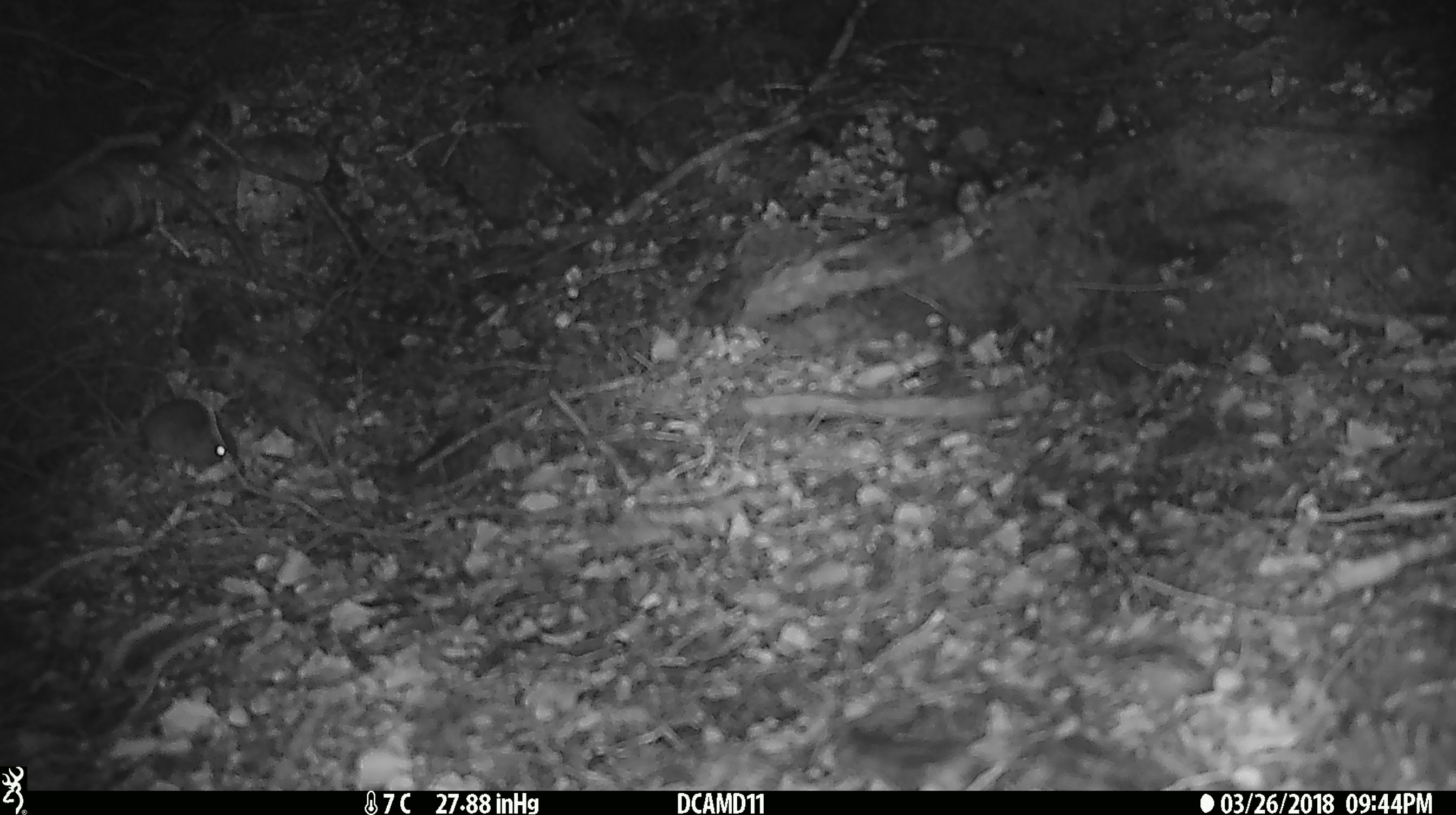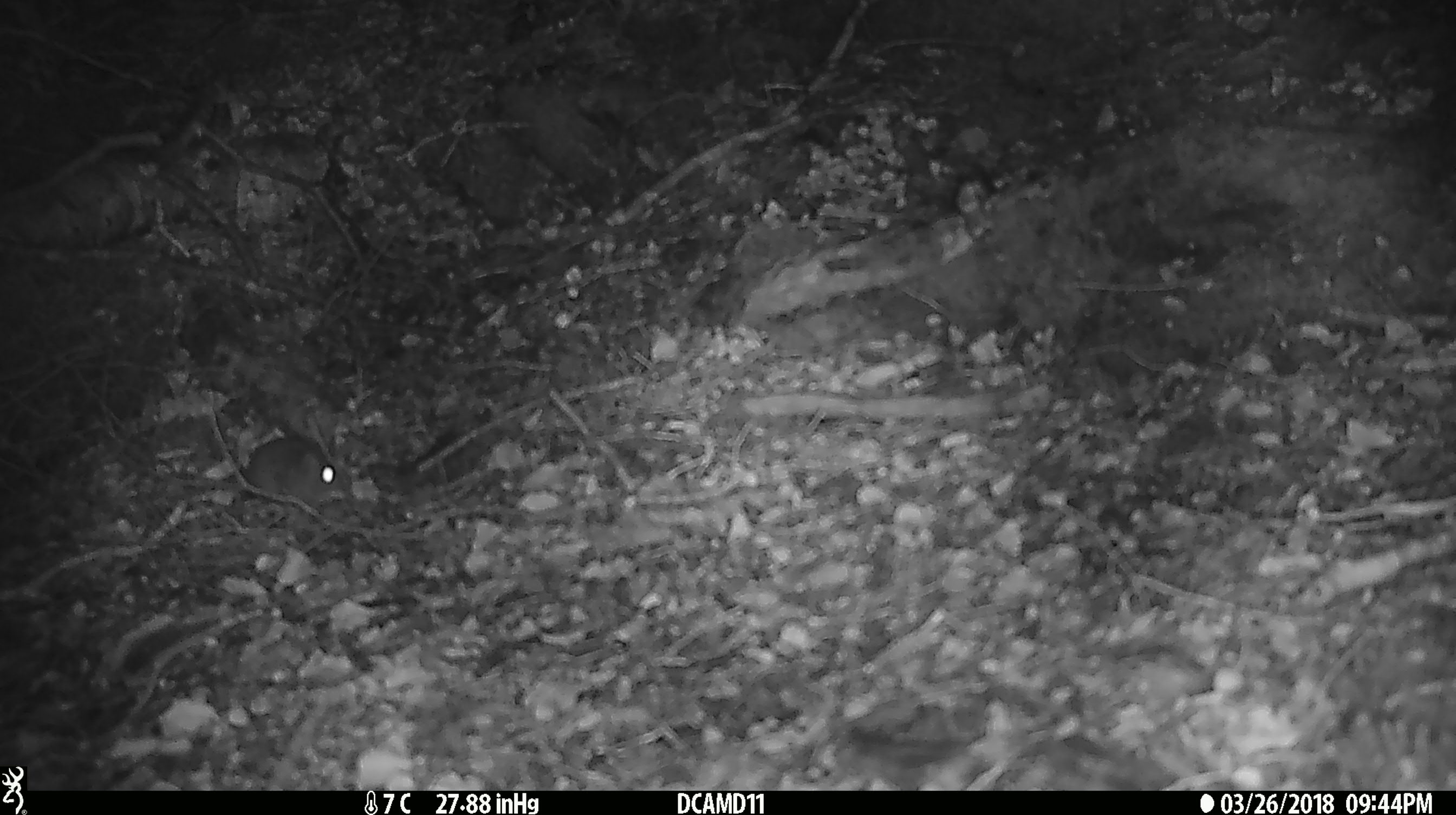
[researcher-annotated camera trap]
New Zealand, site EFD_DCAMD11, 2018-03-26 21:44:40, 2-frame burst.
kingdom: Animalia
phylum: Chordata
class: Mammalia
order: Rodentia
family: Muridae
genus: Mus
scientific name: Mus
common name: mouse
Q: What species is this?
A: Mouse (Mus).